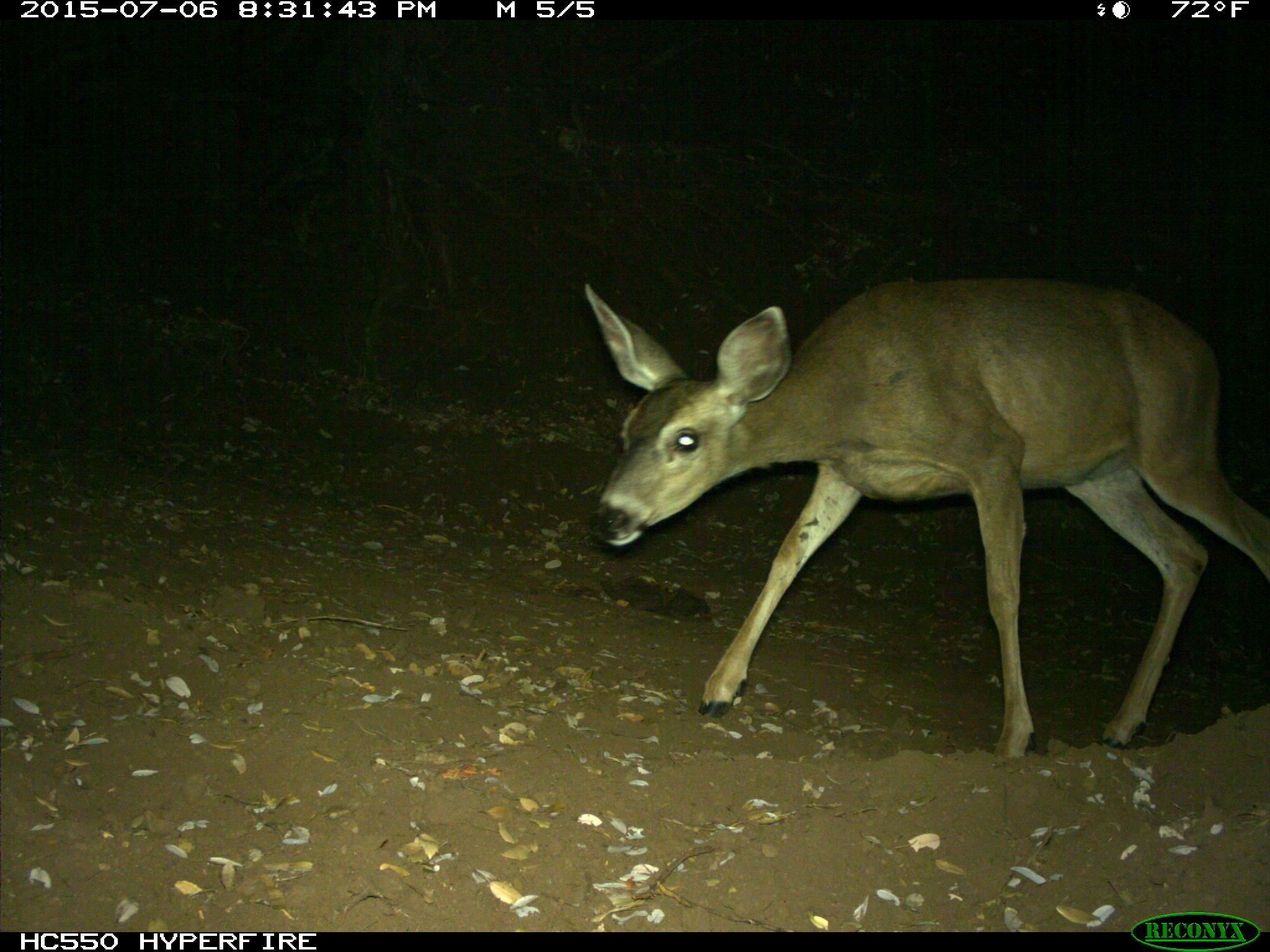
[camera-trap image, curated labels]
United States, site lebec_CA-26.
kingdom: Animalia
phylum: Chordata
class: Mammalia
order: Artiodactyla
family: Cervidae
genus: Odocoileus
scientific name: Odocoileus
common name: deer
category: unidentified deer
Unidentified deer (deer) (Odocoileus).